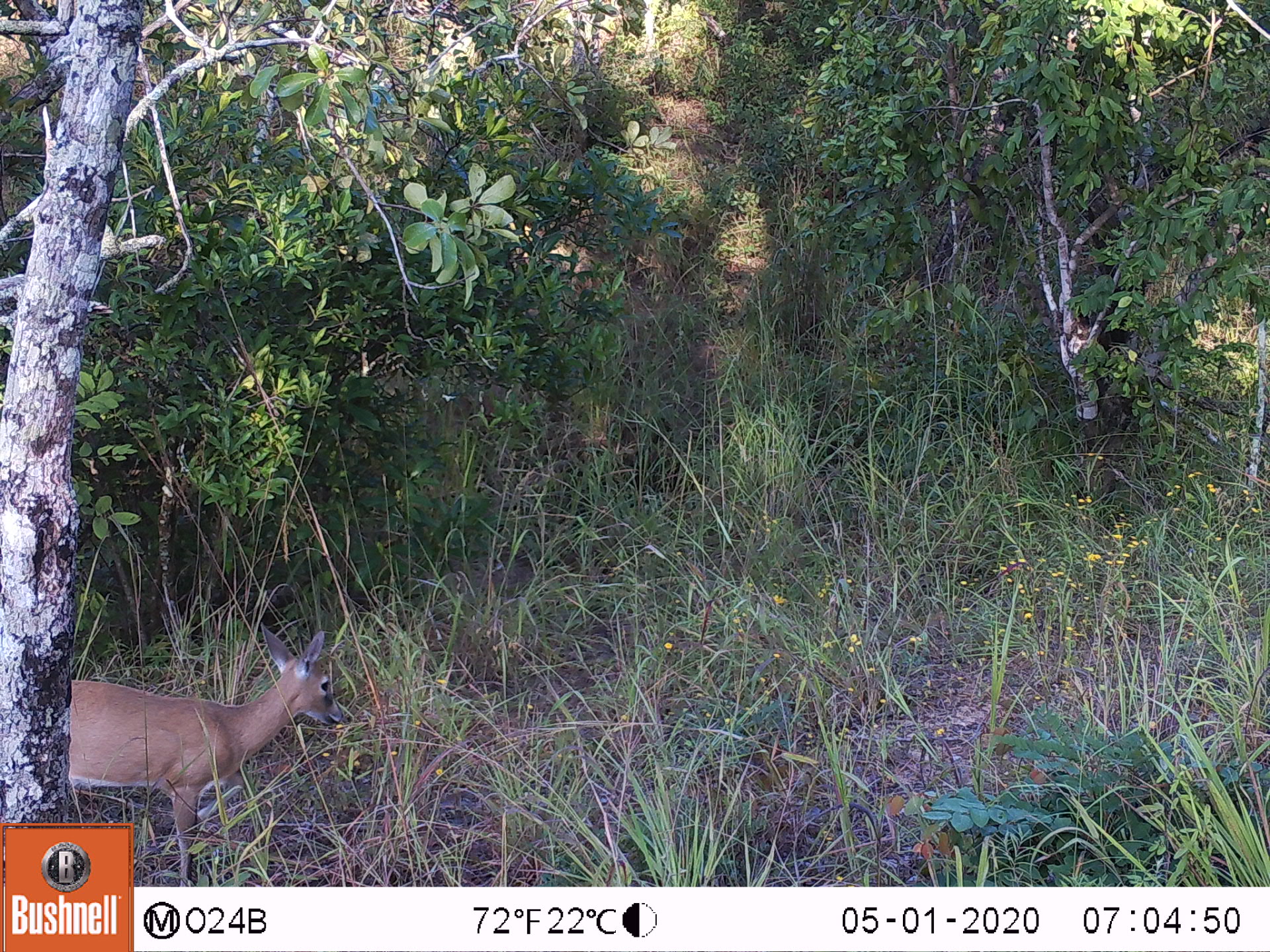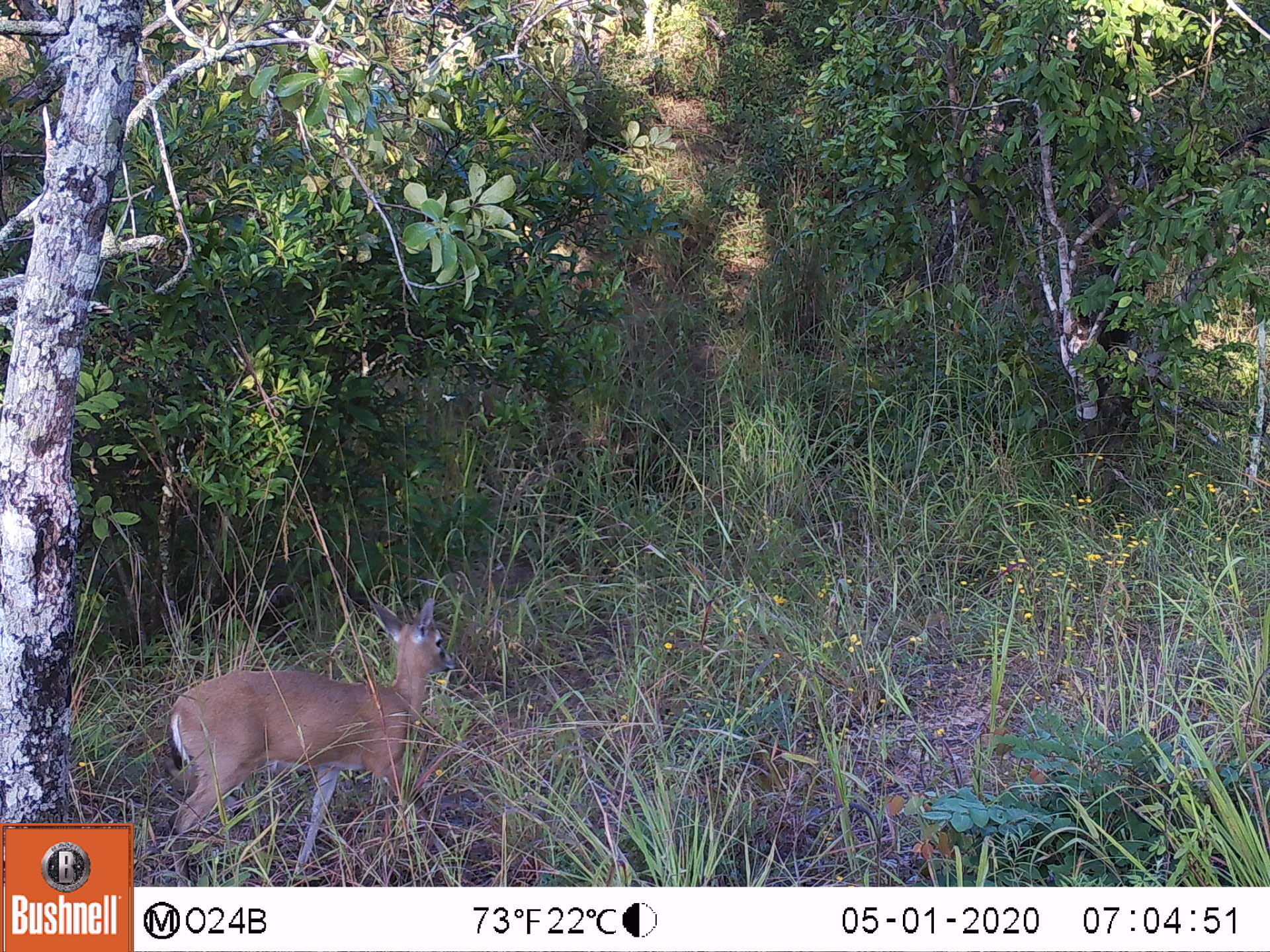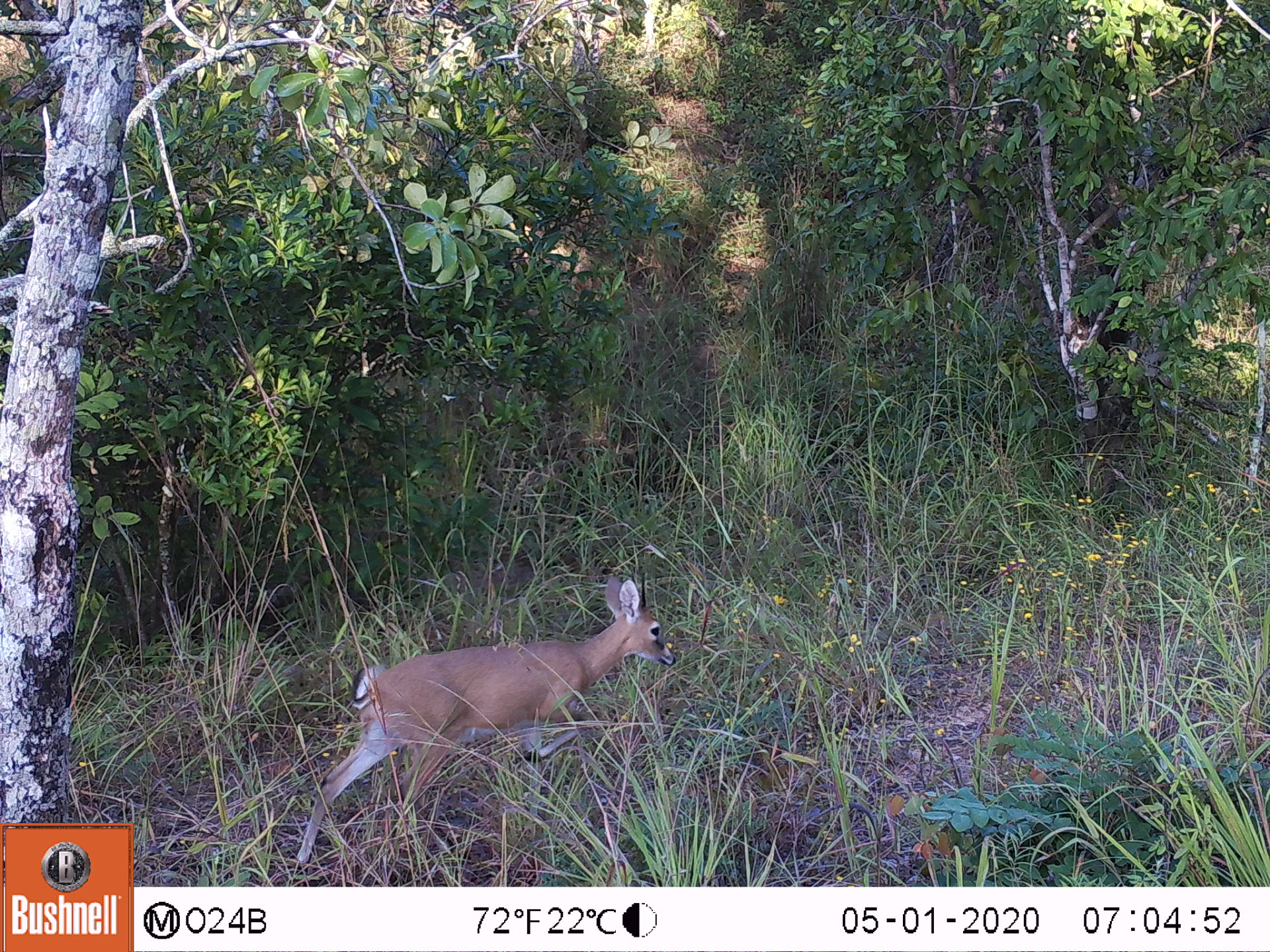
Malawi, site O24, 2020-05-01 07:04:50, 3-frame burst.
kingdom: Animalia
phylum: Chordata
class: Mammalia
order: Artiodactyla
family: Bovidae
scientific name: Antilopinae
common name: small antelope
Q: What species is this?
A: Small antelope (Antilopinae).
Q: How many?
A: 1.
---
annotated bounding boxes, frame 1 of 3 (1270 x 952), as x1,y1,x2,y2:
small antelope: 67,618,350,821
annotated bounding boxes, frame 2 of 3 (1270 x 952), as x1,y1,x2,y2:
small antelope: 155,582,459,885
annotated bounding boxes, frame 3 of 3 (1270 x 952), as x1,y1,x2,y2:
small antelope: 286,567,681,873